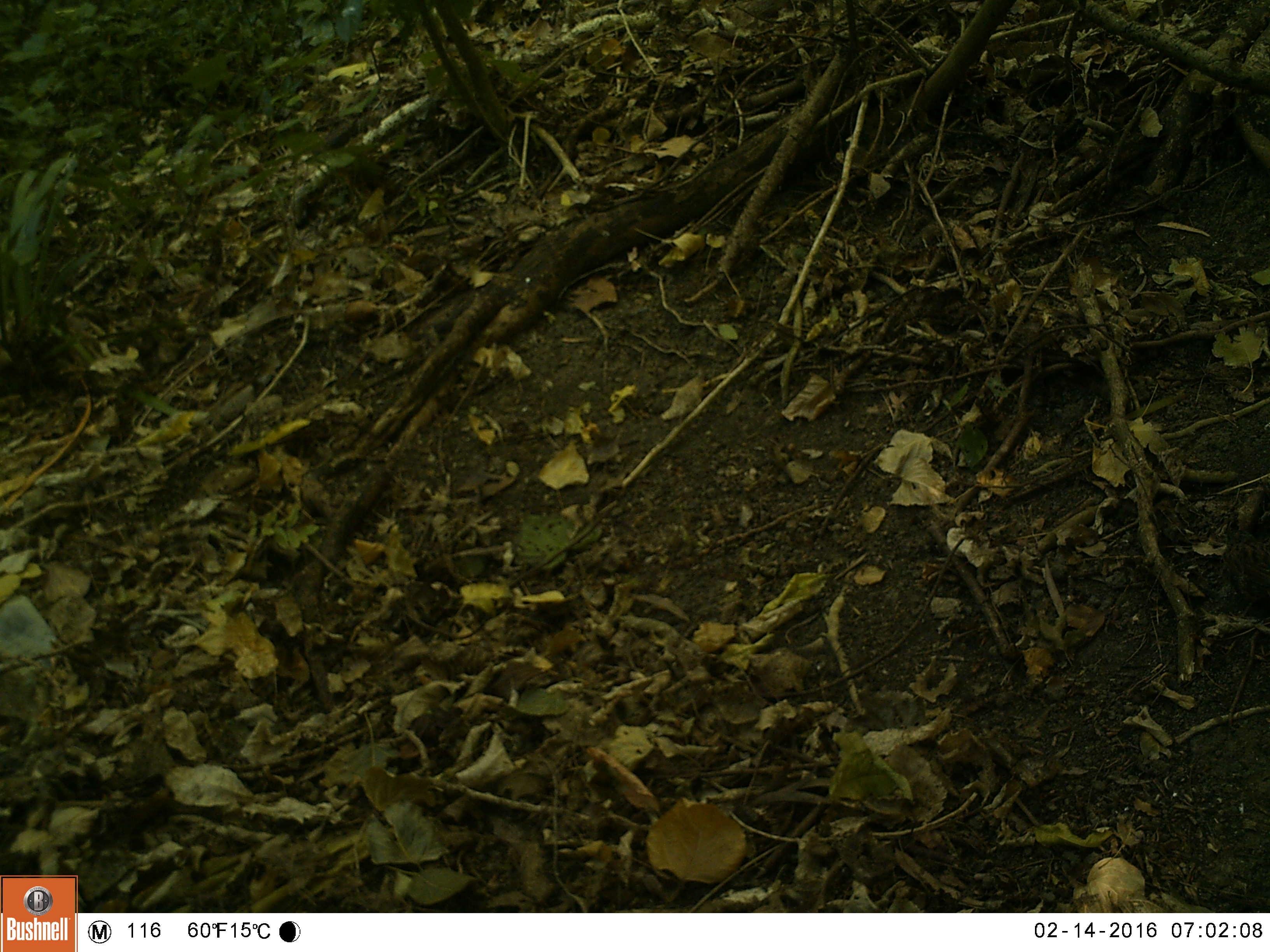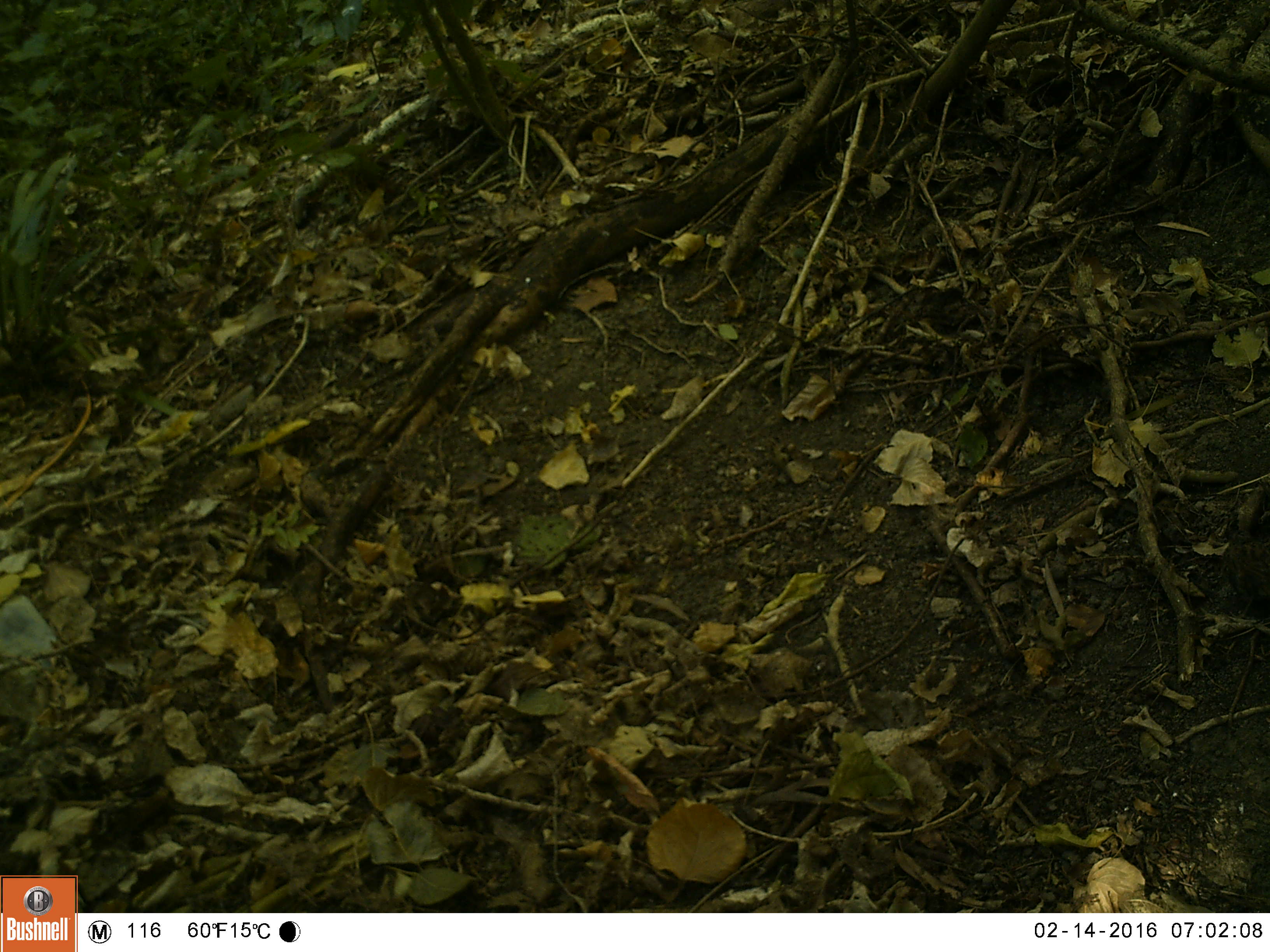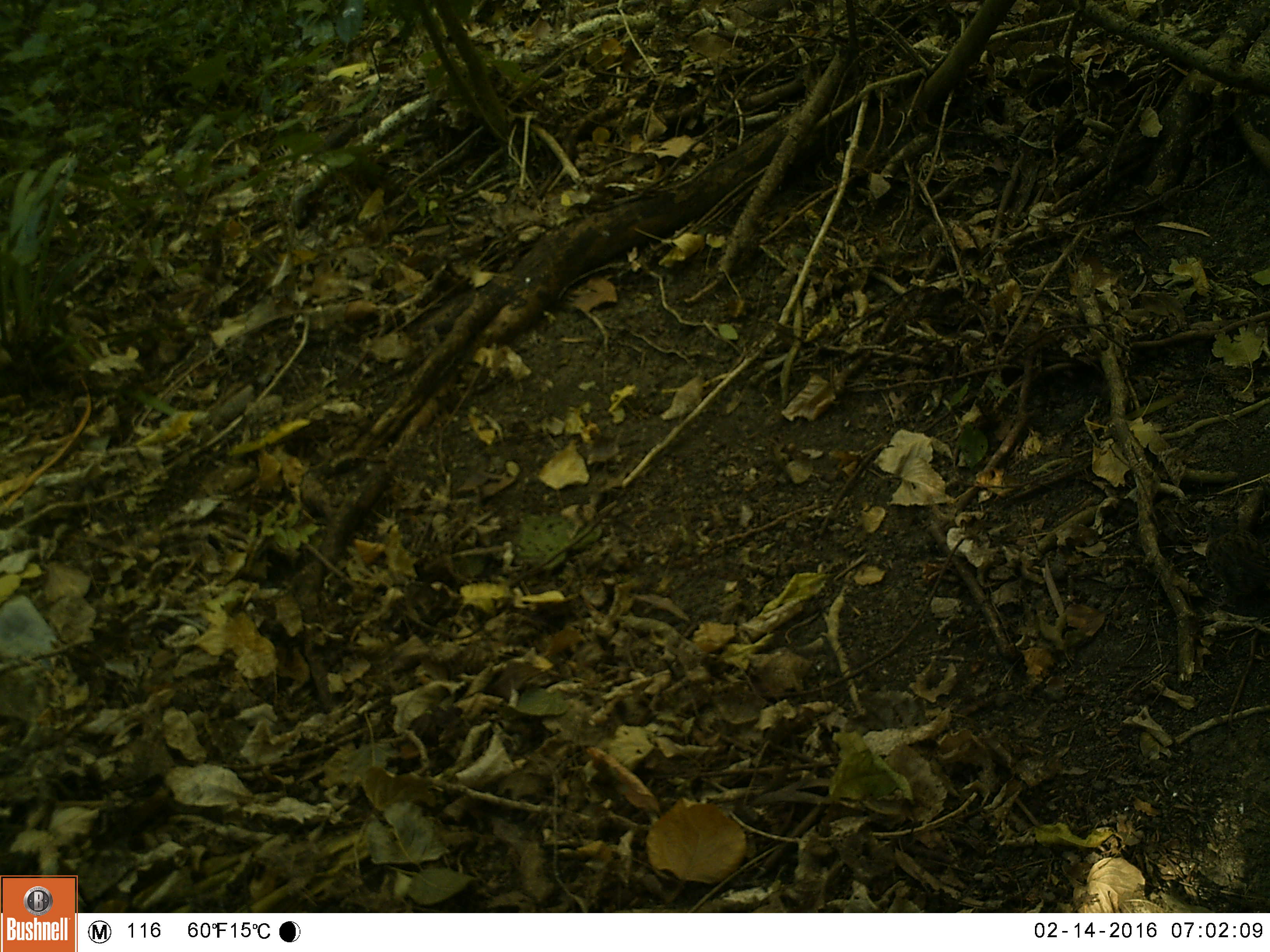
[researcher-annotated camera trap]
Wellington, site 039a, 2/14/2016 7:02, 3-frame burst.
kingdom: Animalia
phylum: Chordata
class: Aves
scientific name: Aves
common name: bird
Bird (Aves).